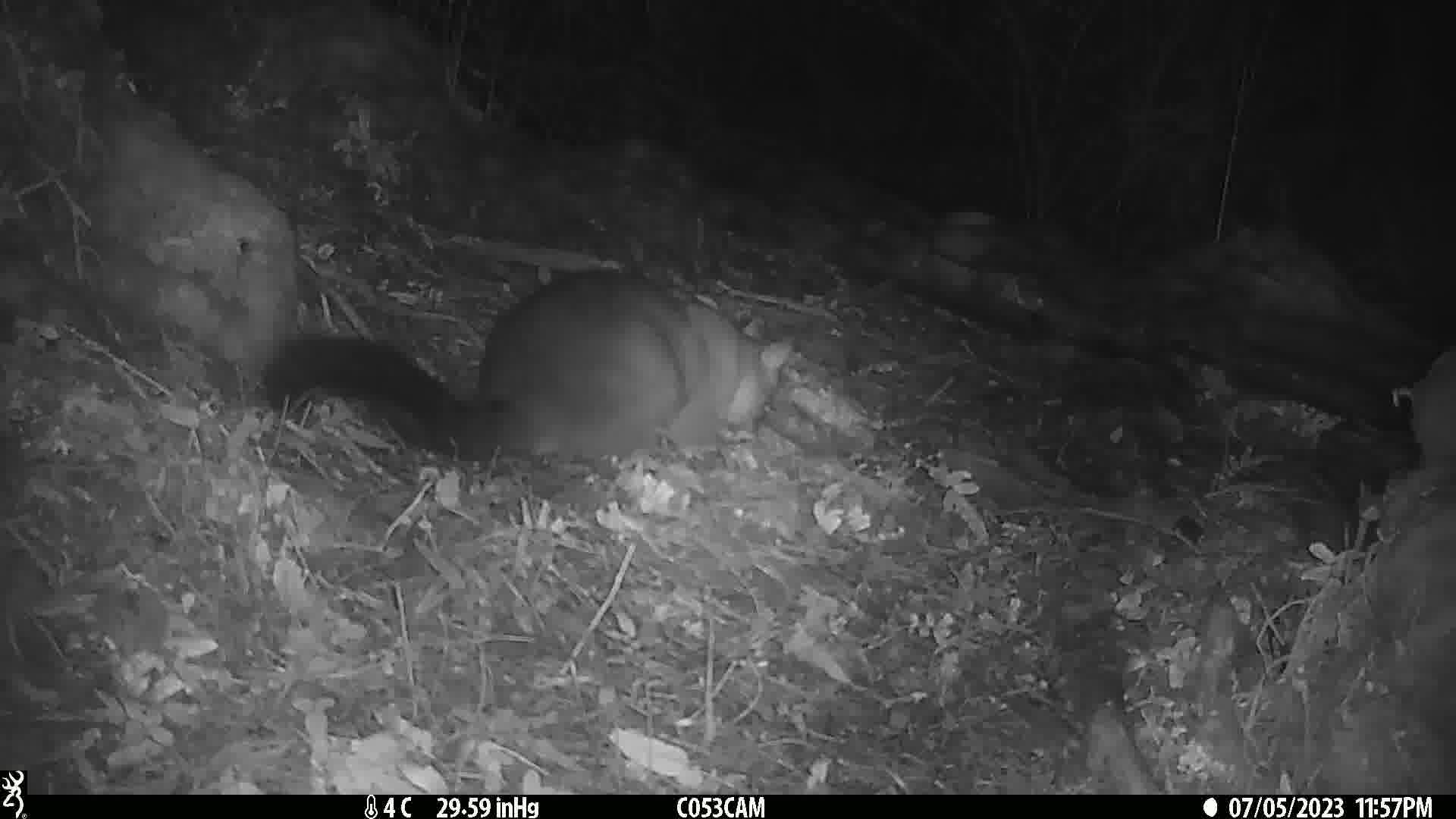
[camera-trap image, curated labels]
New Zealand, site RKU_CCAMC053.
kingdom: Animalia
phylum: Chordata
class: Mammalia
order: Diprotodontia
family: Phalangeridae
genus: Trichosurus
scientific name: Trichosurus vulpecula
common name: common brushtail possum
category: possum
Possum (common brushtail possum) (Trichosurus vulpecula).